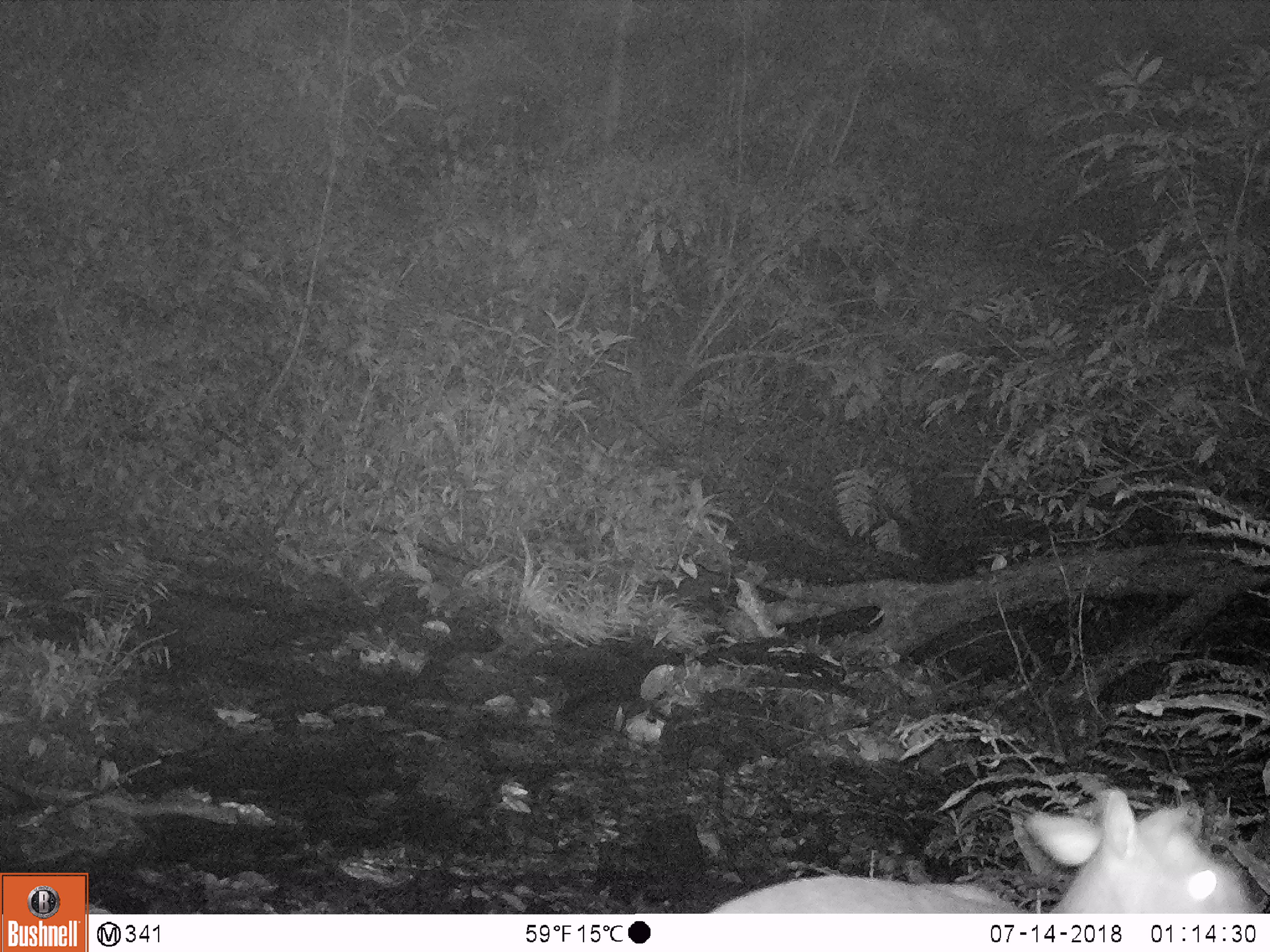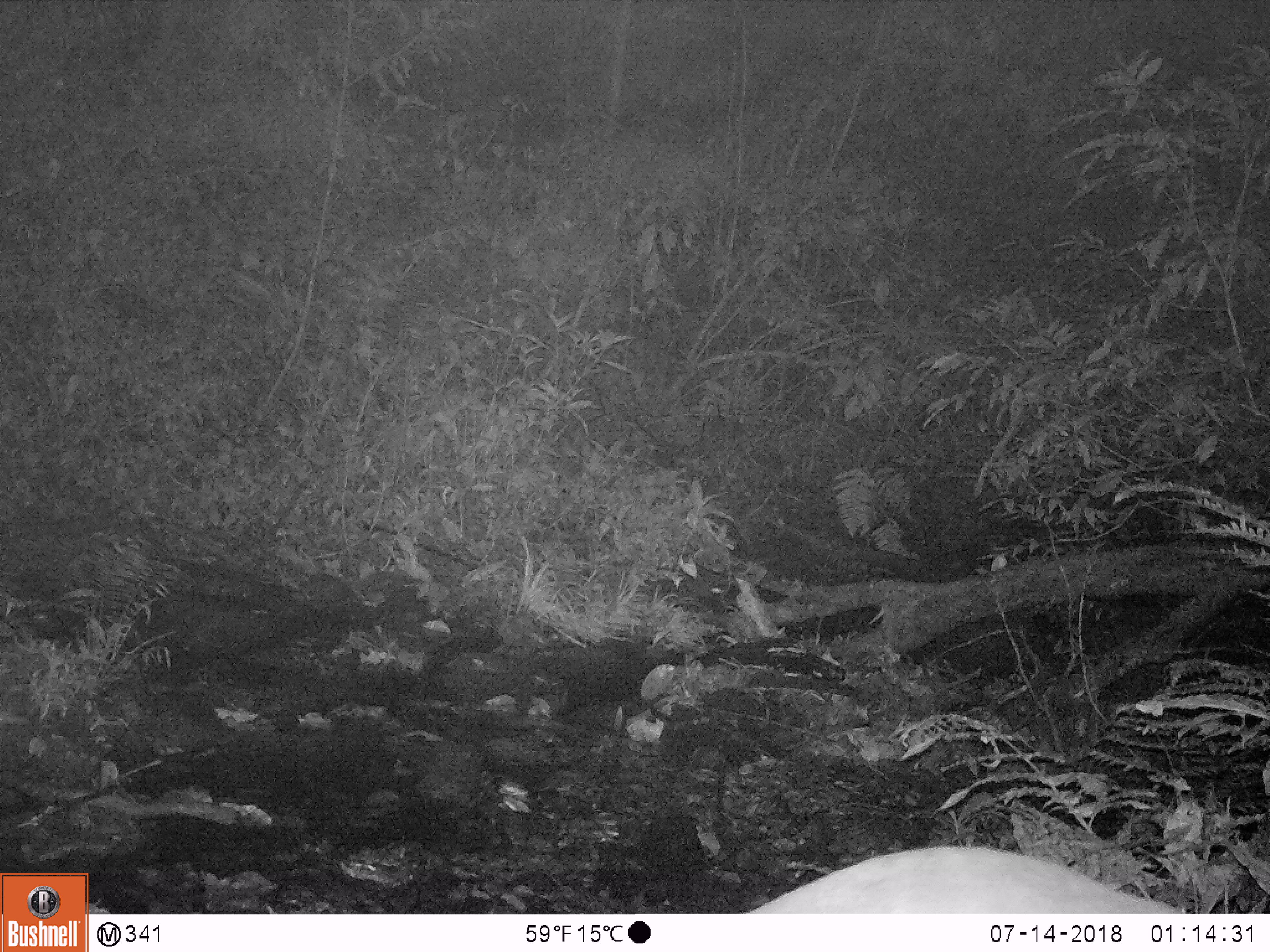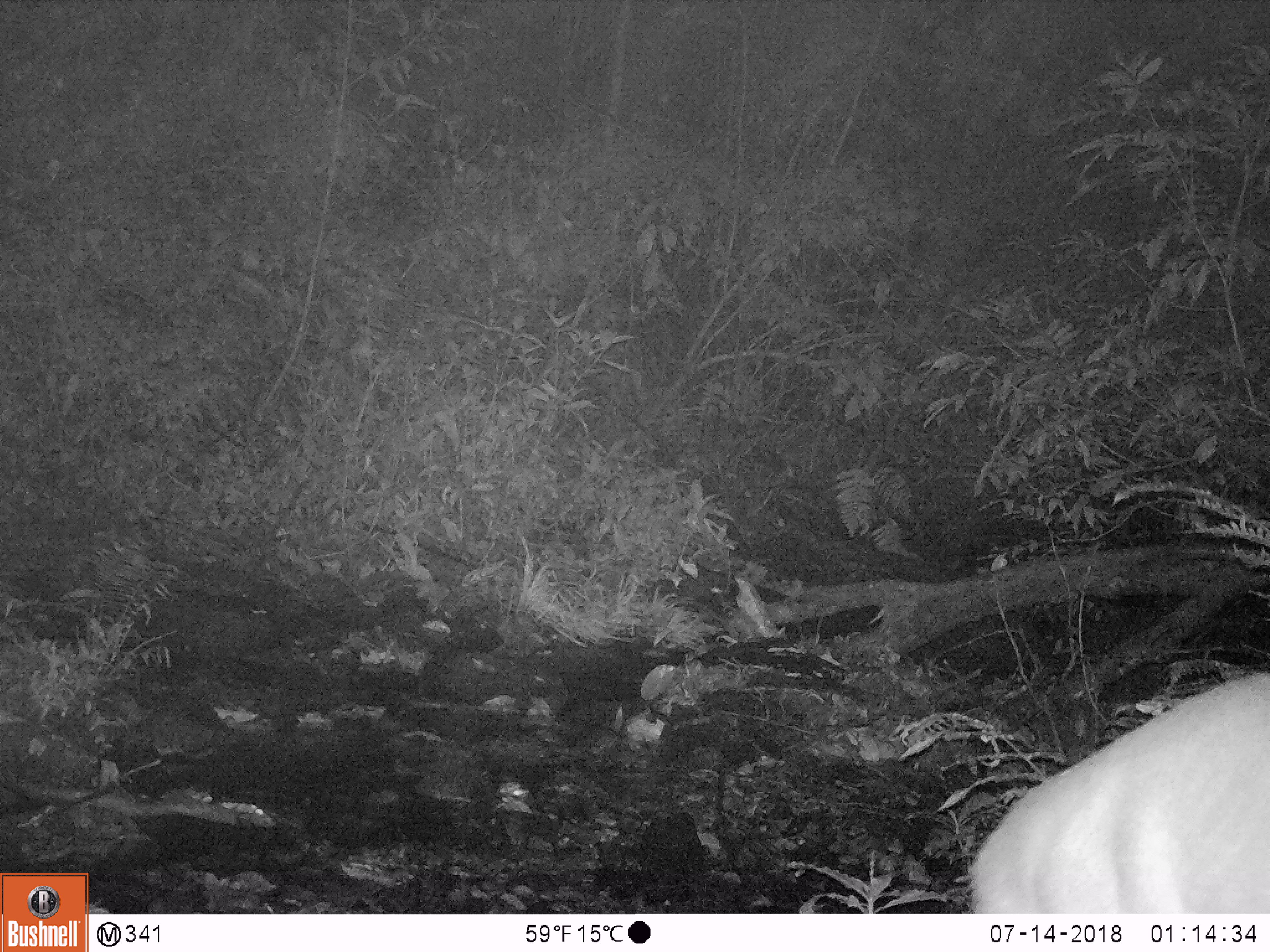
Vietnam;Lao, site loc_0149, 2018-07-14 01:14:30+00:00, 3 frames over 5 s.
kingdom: Animalia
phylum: Chordata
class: Mammalia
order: Artiodactyla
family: Cervidae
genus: Muntiacus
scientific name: Muntiacus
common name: muntjacs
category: unidentified muntjac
Unidentified muntjac (muntjacs) (Muntiacus). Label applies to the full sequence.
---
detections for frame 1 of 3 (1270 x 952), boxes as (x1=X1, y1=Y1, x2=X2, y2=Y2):
unidentified muntjac: (x1=712, y1=785, x2=1261, y2=914)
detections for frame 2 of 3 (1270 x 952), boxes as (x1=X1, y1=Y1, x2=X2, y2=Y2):
unidentified muntjac: (x1=739, y1=843, x2=1184, y2=912)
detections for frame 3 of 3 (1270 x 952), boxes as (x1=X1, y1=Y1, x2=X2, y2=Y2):
unidentified muntjac: (x1=965, y1=668, x2=1268, y2=909)